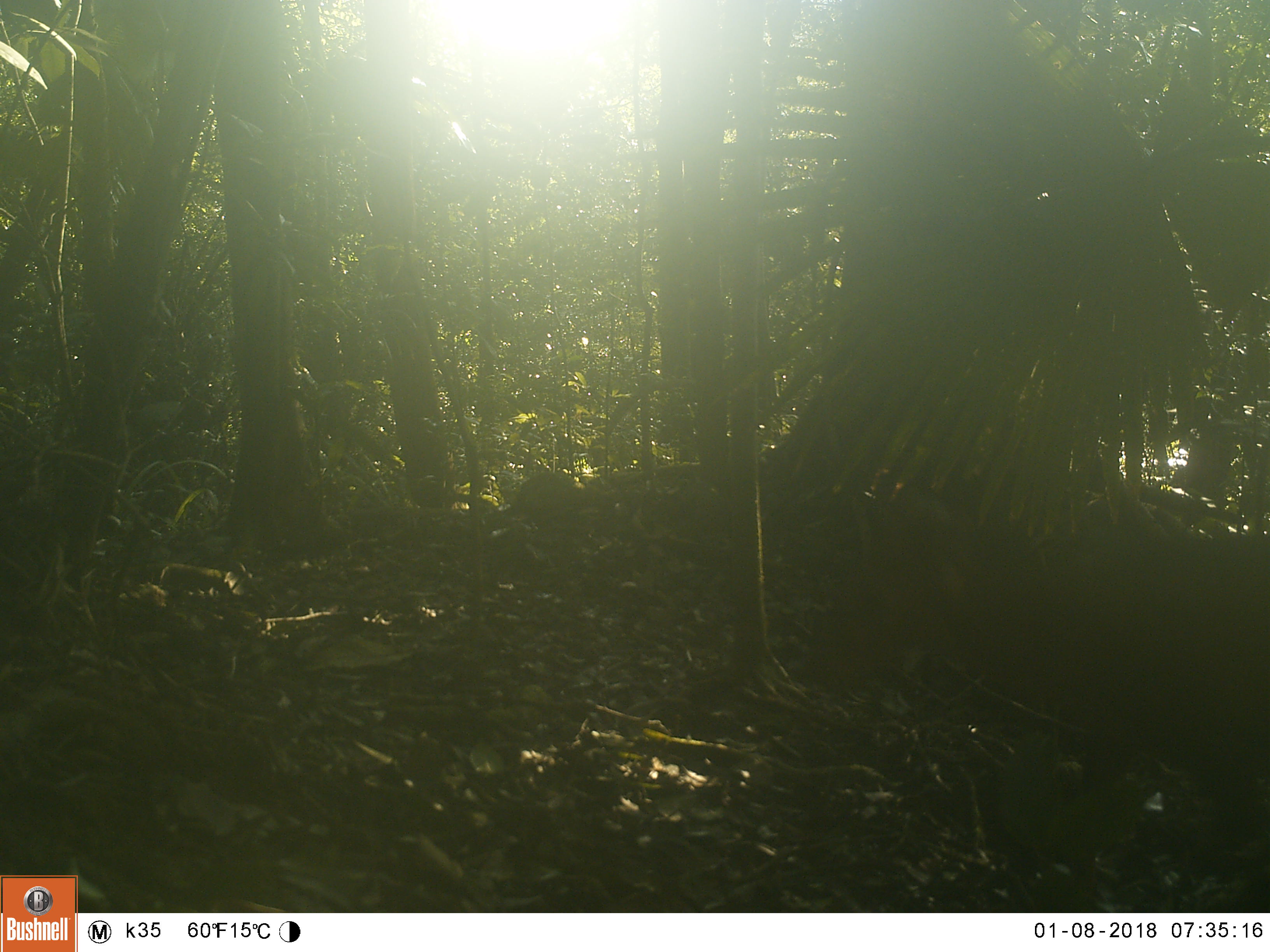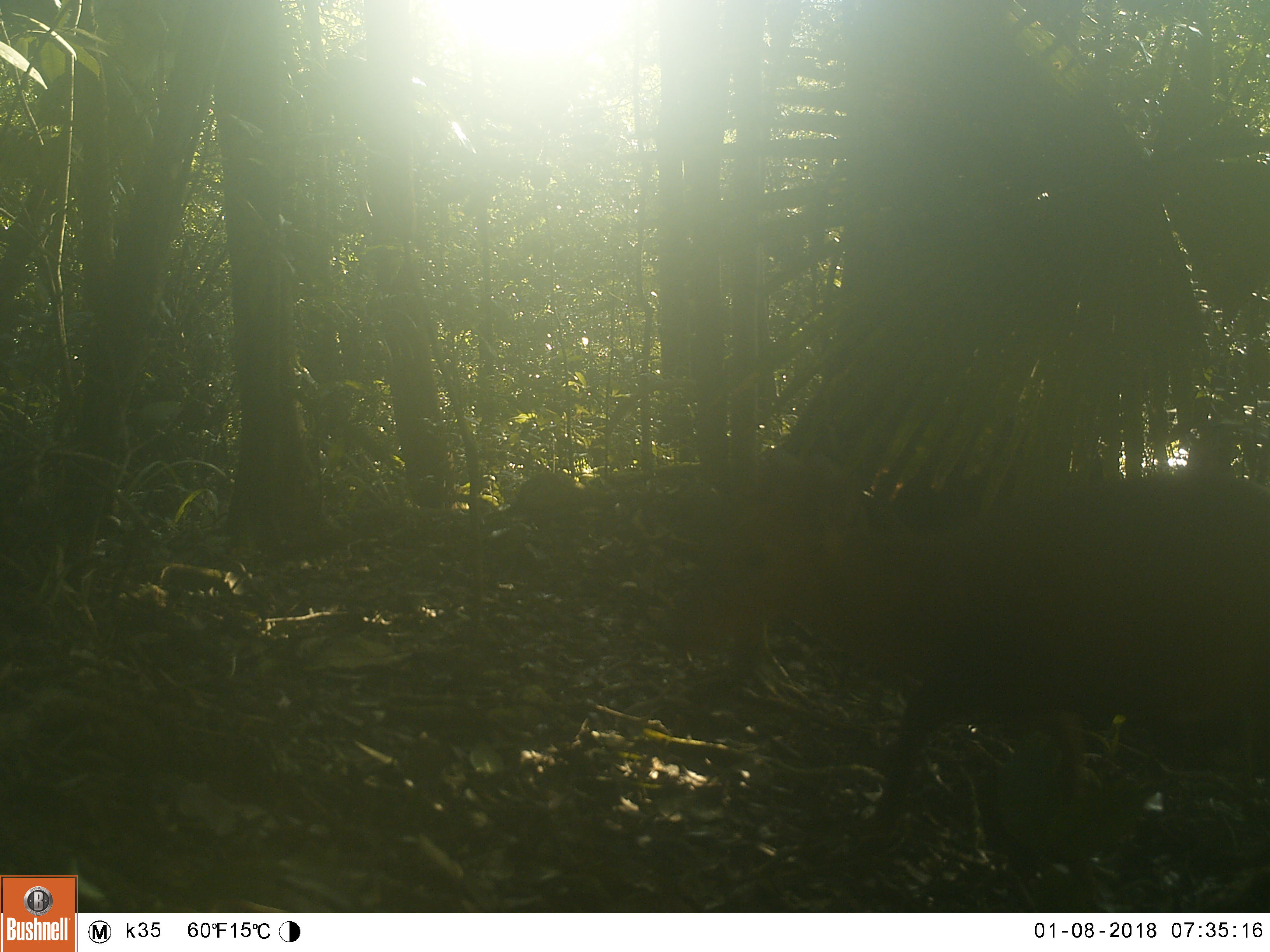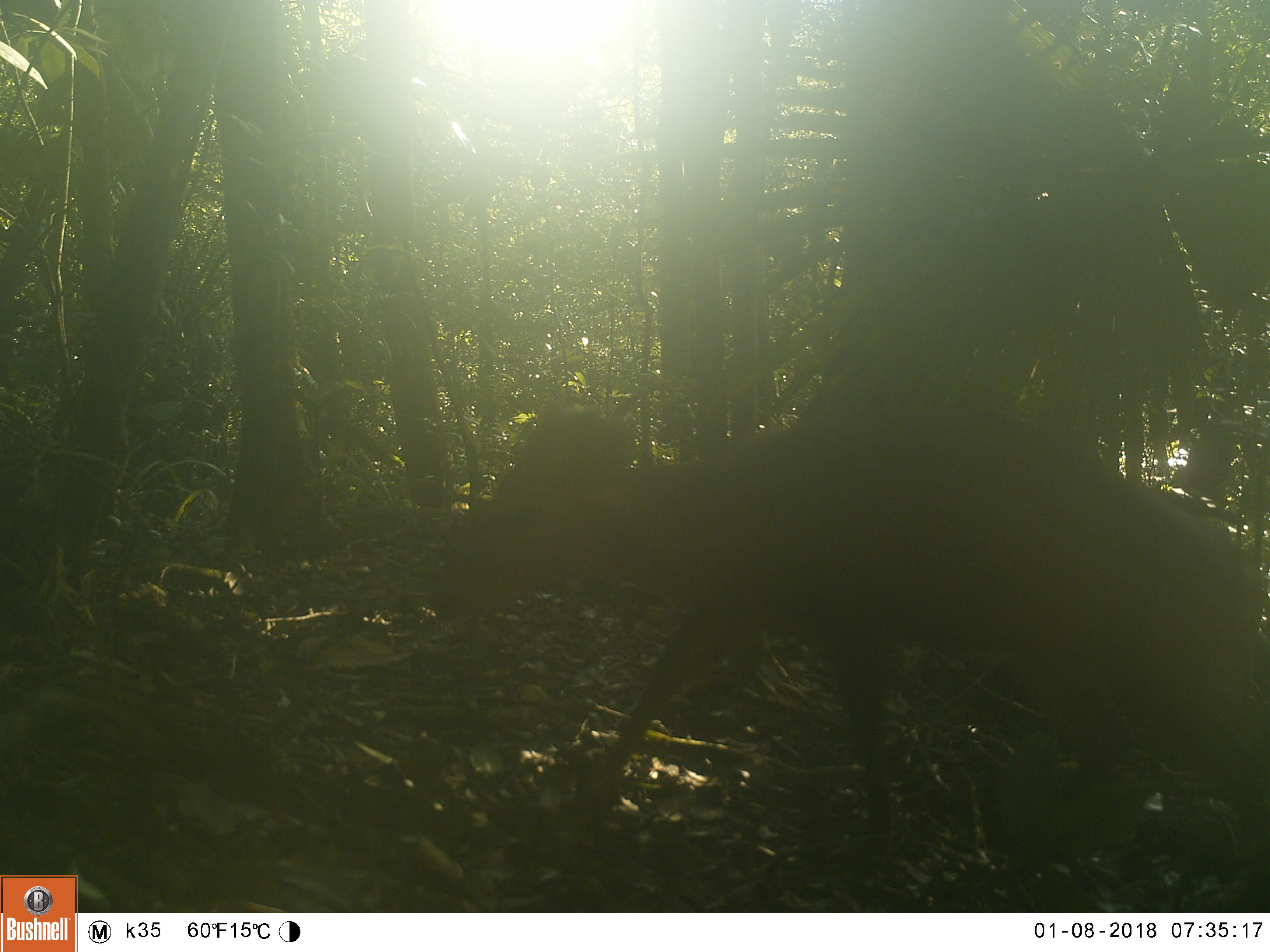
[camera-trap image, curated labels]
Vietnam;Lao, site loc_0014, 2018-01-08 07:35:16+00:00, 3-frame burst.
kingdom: Animalia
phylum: Chordata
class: Mammalia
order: Artiodactyla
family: Cervidae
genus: Muntiacus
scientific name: Muntiacus rooseveltorum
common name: roosevelt's muntjac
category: roosevelts muntjac group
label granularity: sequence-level